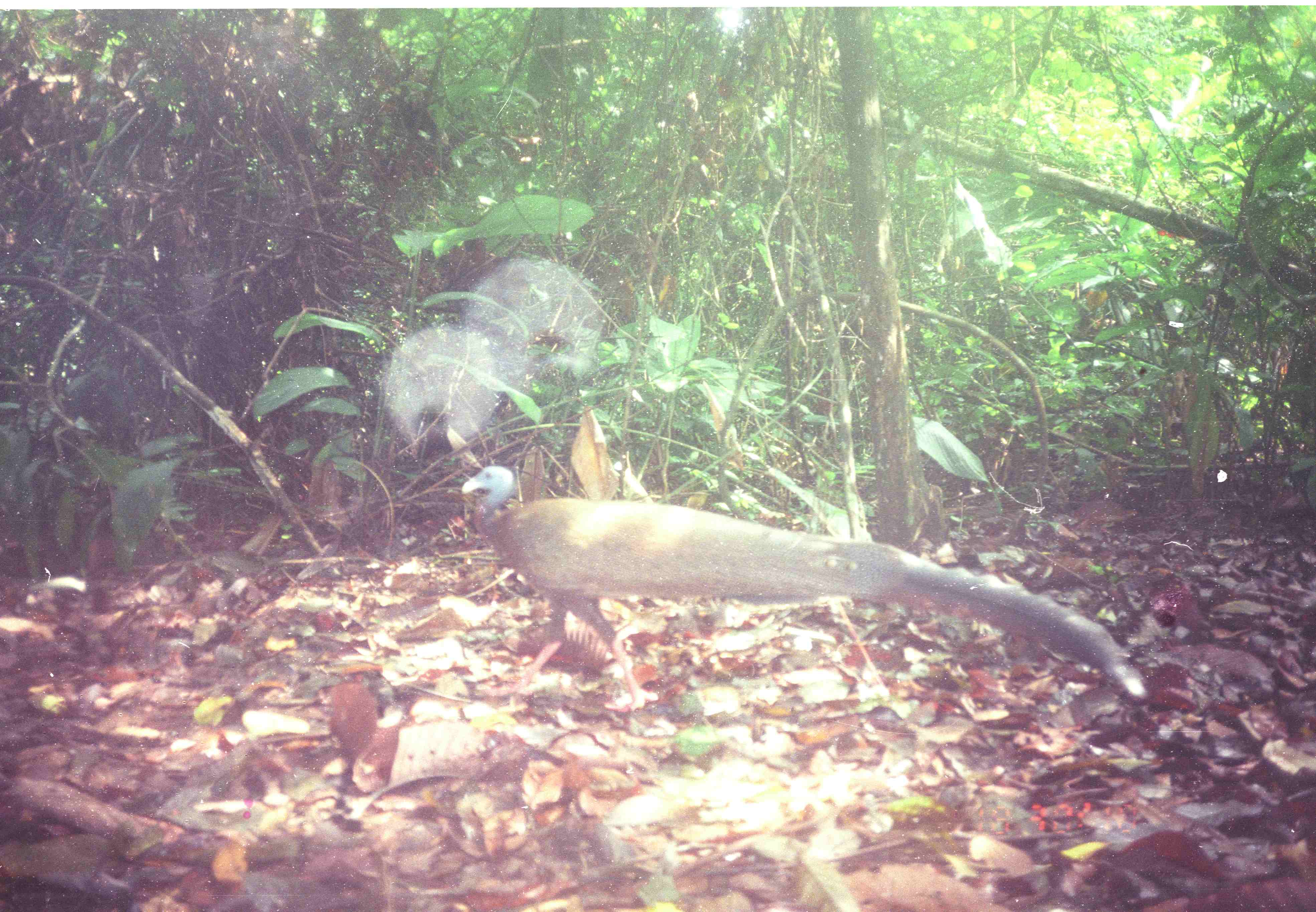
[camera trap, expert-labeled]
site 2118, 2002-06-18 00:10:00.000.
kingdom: Animalia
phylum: Chordata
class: Aves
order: Galliformes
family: Phasianidae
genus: Argusianus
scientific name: Argusianus argus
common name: great argus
Argusianus argus (great argus), count 1.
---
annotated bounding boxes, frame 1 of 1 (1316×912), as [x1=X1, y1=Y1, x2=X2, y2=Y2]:
argusianus argus: [x1=459, y1=459, x2=1157, y2=715]